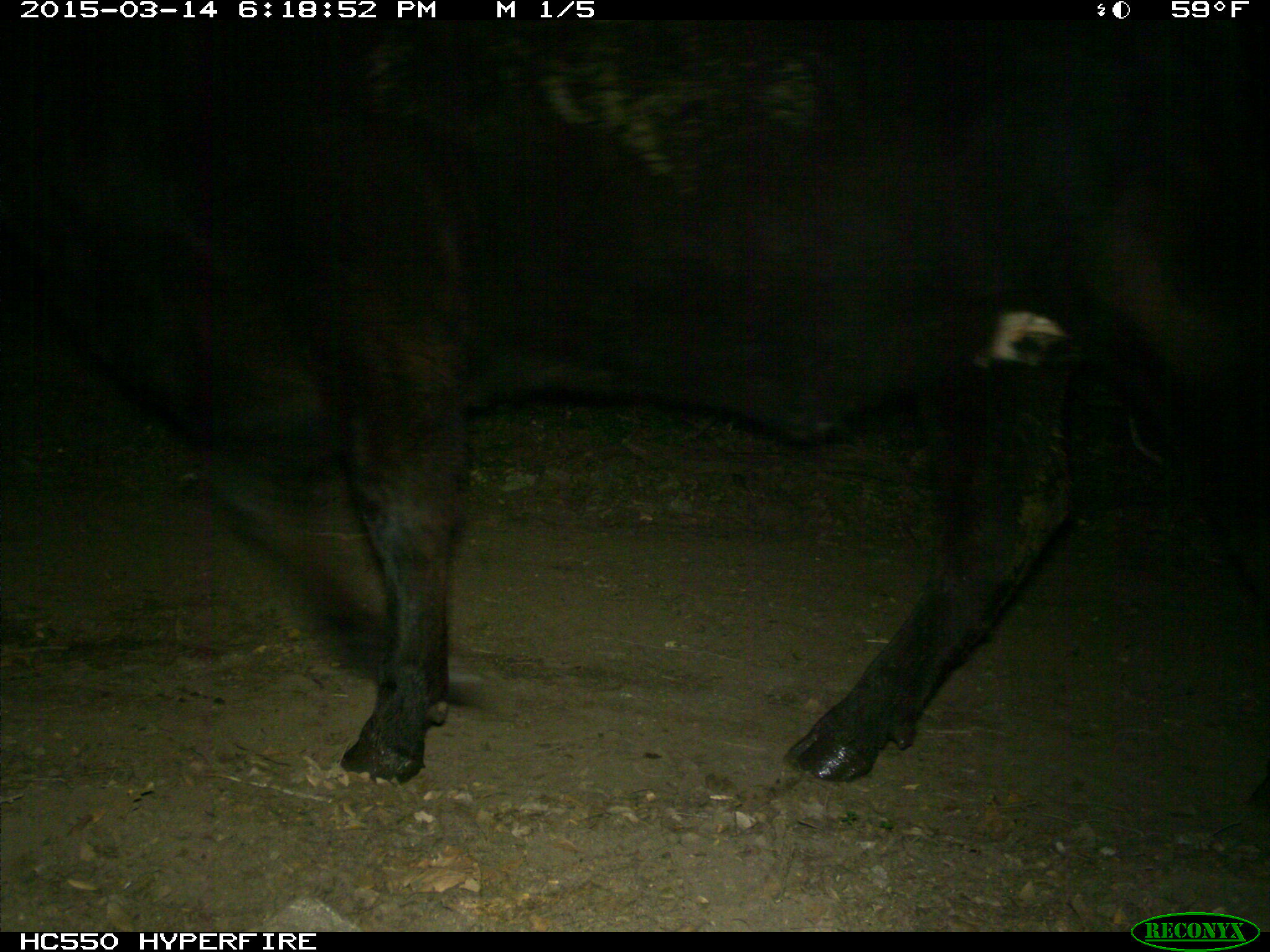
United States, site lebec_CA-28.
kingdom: Animalia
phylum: Chordata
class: Mammalia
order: Artiodactyla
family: Bovidae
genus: Bos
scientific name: Bos taurus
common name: domestic cow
Bos taurus (domestic cow).